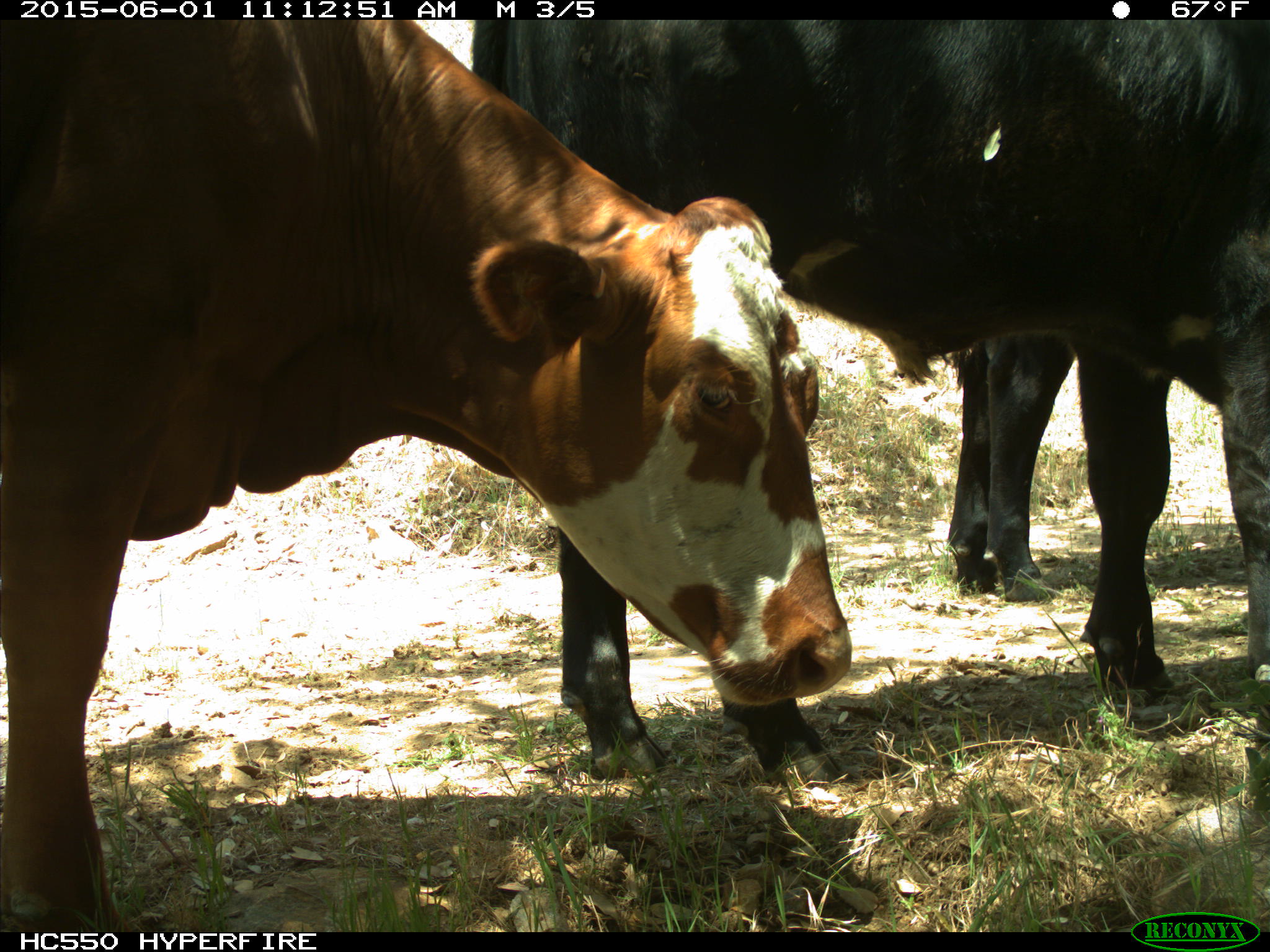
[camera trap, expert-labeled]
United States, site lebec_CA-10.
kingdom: Animalia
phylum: Chordata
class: Mammalia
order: Artiodactyla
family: Bovidae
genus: Bos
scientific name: Bos taurus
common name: domestic cow